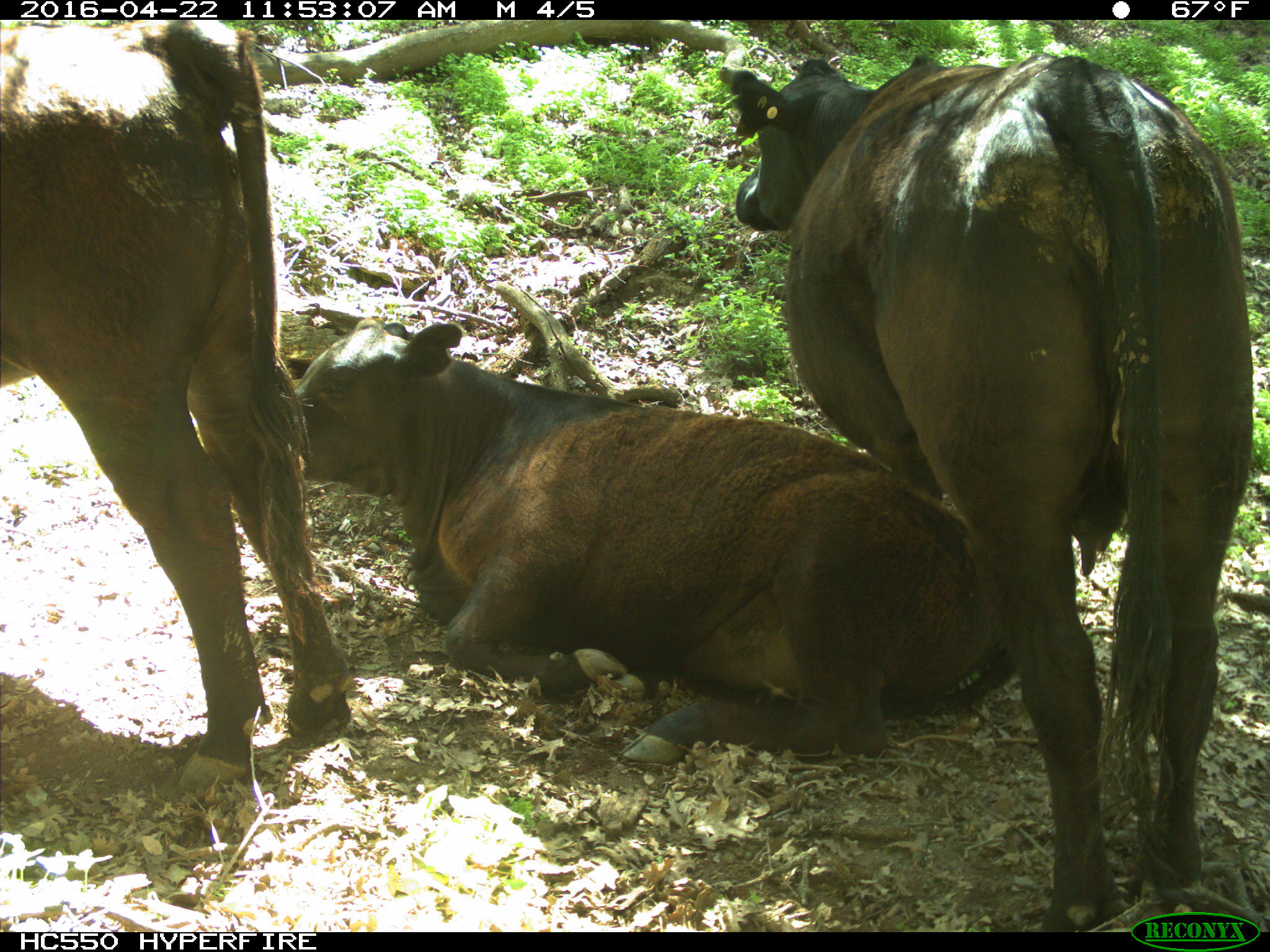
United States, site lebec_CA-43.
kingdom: Animalia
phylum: Chordata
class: Mammalia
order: Artiodactyla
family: Bovidae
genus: Bos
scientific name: Bos taurus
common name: domestic cow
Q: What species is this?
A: Bos taurus (domestic cow).